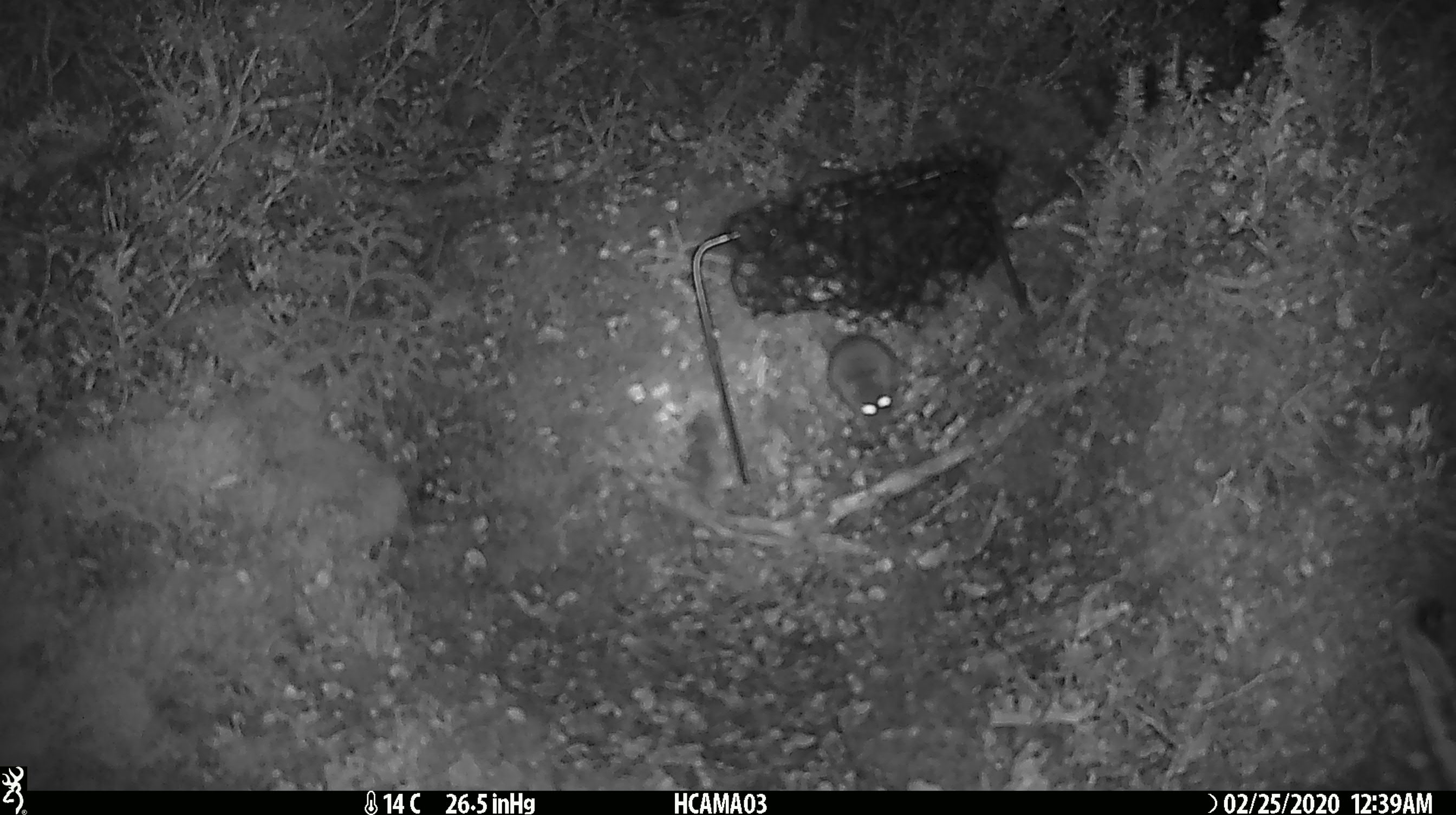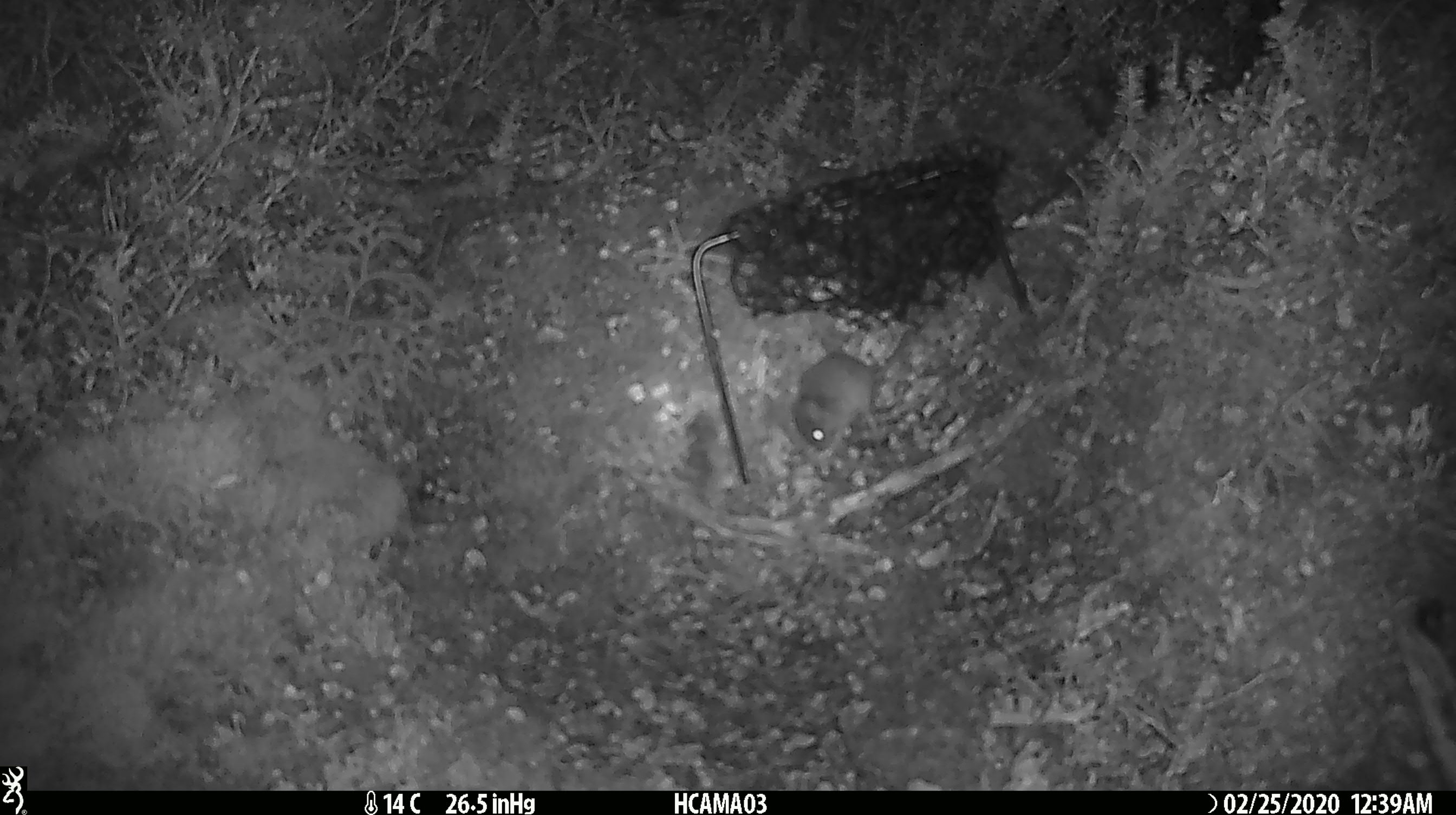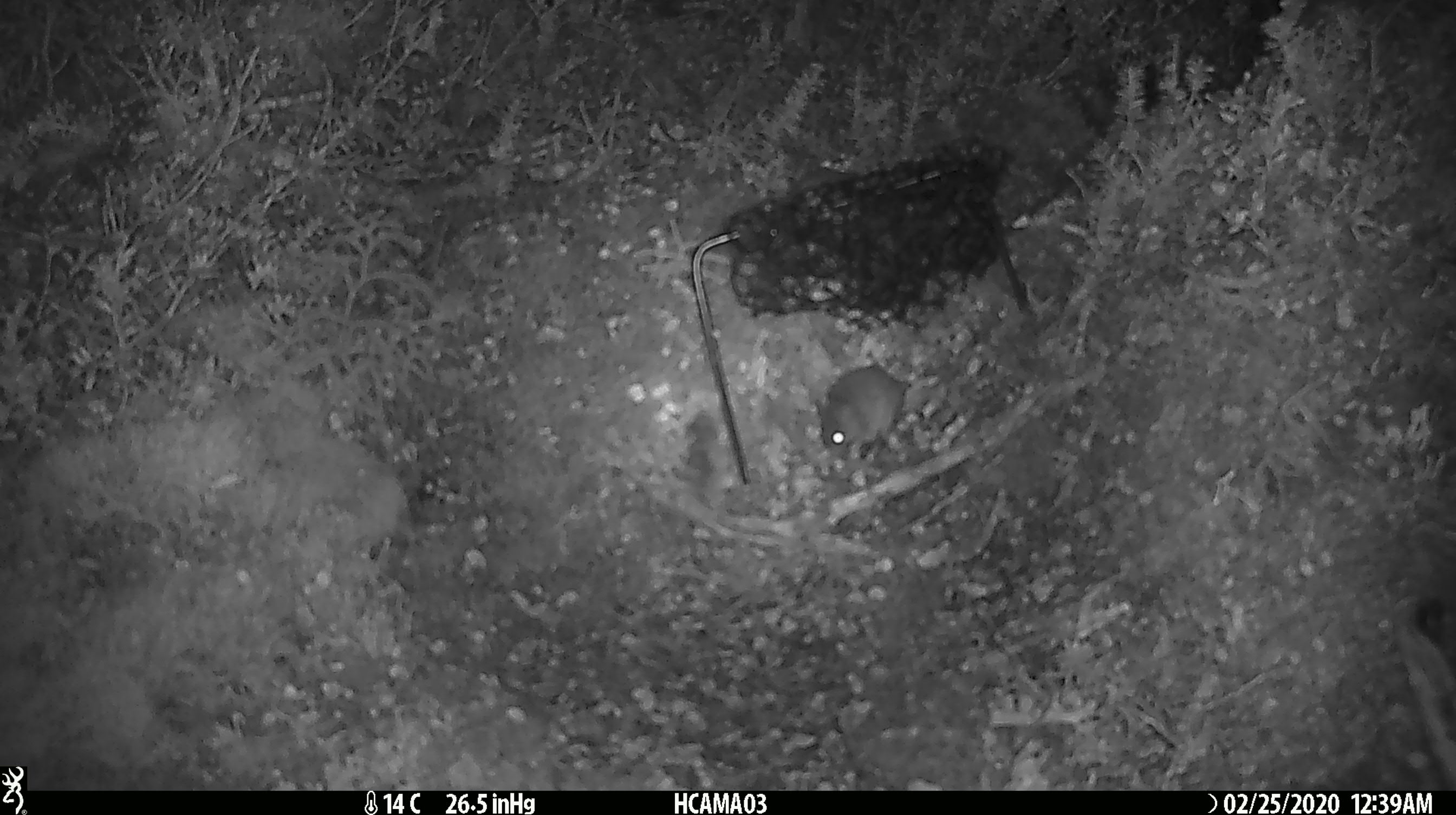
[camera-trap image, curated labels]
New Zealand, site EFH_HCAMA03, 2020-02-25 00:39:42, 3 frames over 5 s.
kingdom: Animalia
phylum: Chordata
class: Mammalia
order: Rodentia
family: Muridae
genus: Mus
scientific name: Mus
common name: mouse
Mouse (Mus).